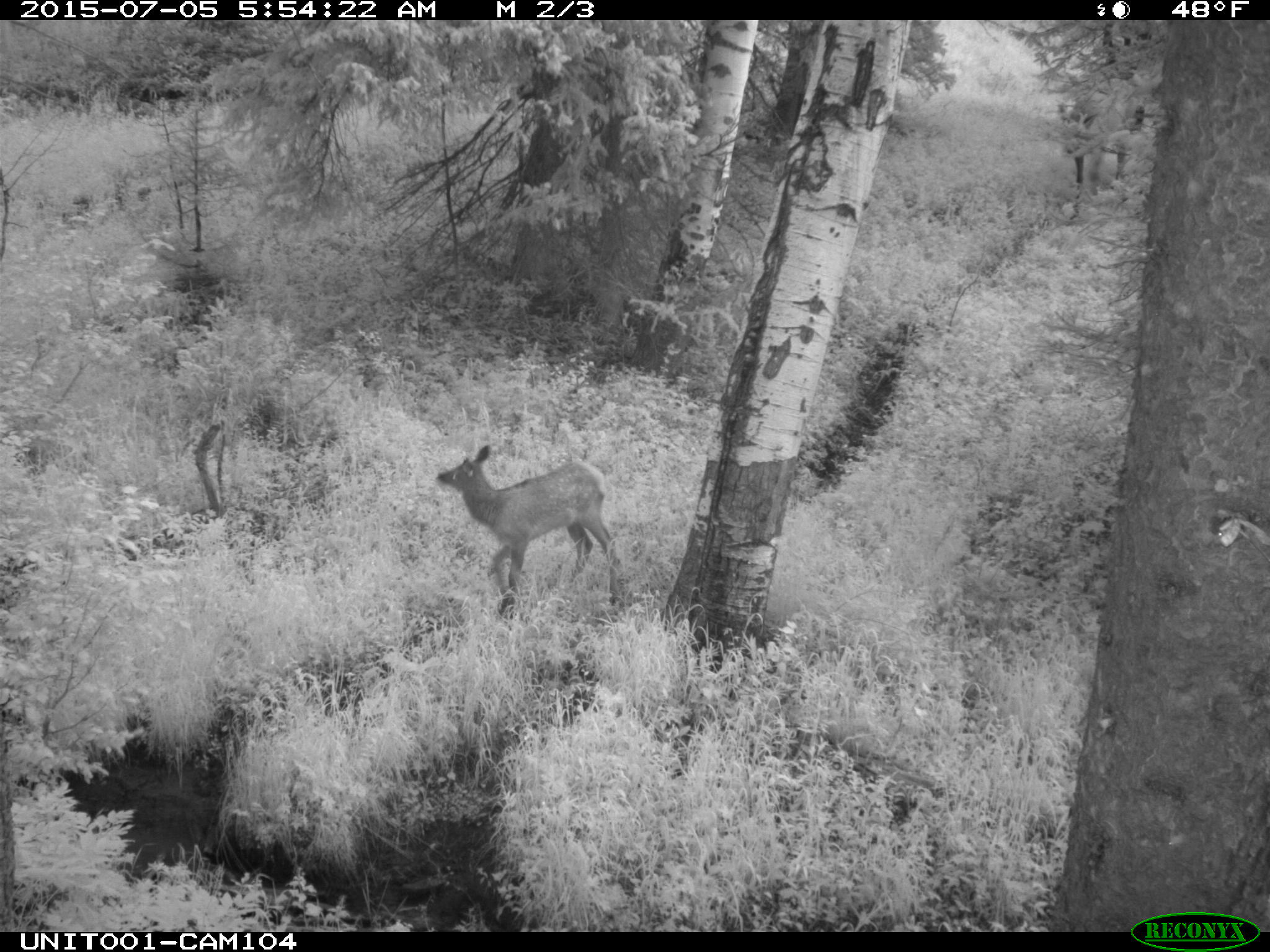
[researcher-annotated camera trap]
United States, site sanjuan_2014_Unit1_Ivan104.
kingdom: Animalia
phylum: Chordata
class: Mammalia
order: Artiodactyla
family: Cervidae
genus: Cervus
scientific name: Cervus elaphus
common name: red deer